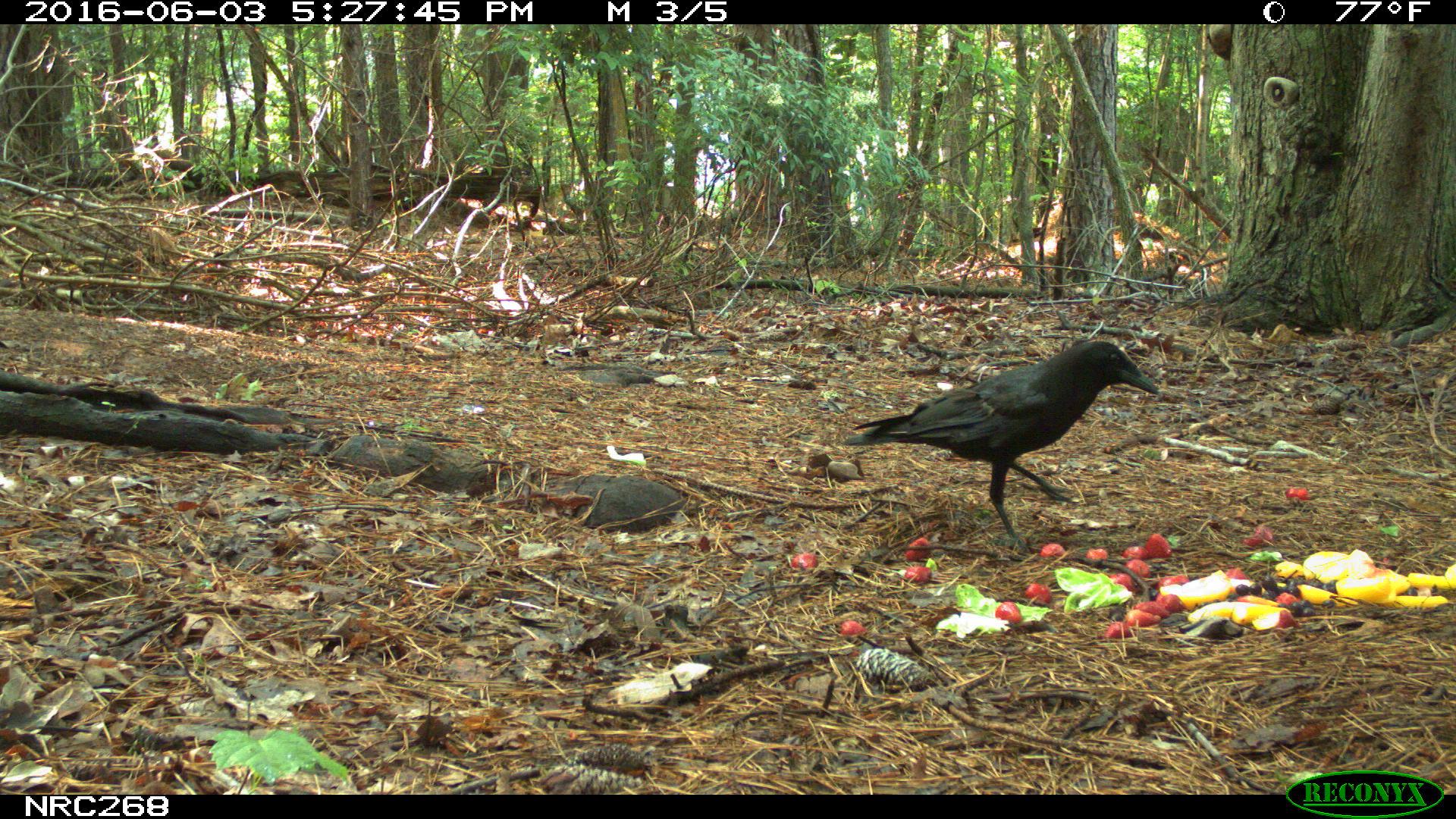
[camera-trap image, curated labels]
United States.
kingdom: Animalia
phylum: Chordata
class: Aves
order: Passeriformes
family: Corvidae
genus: Corvus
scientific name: Corvus brachyrhynchos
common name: american crow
American Crow (Corvus brachyrhynchos).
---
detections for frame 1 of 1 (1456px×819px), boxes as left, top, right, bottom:
American Crow: 845, 331, 1174, 543